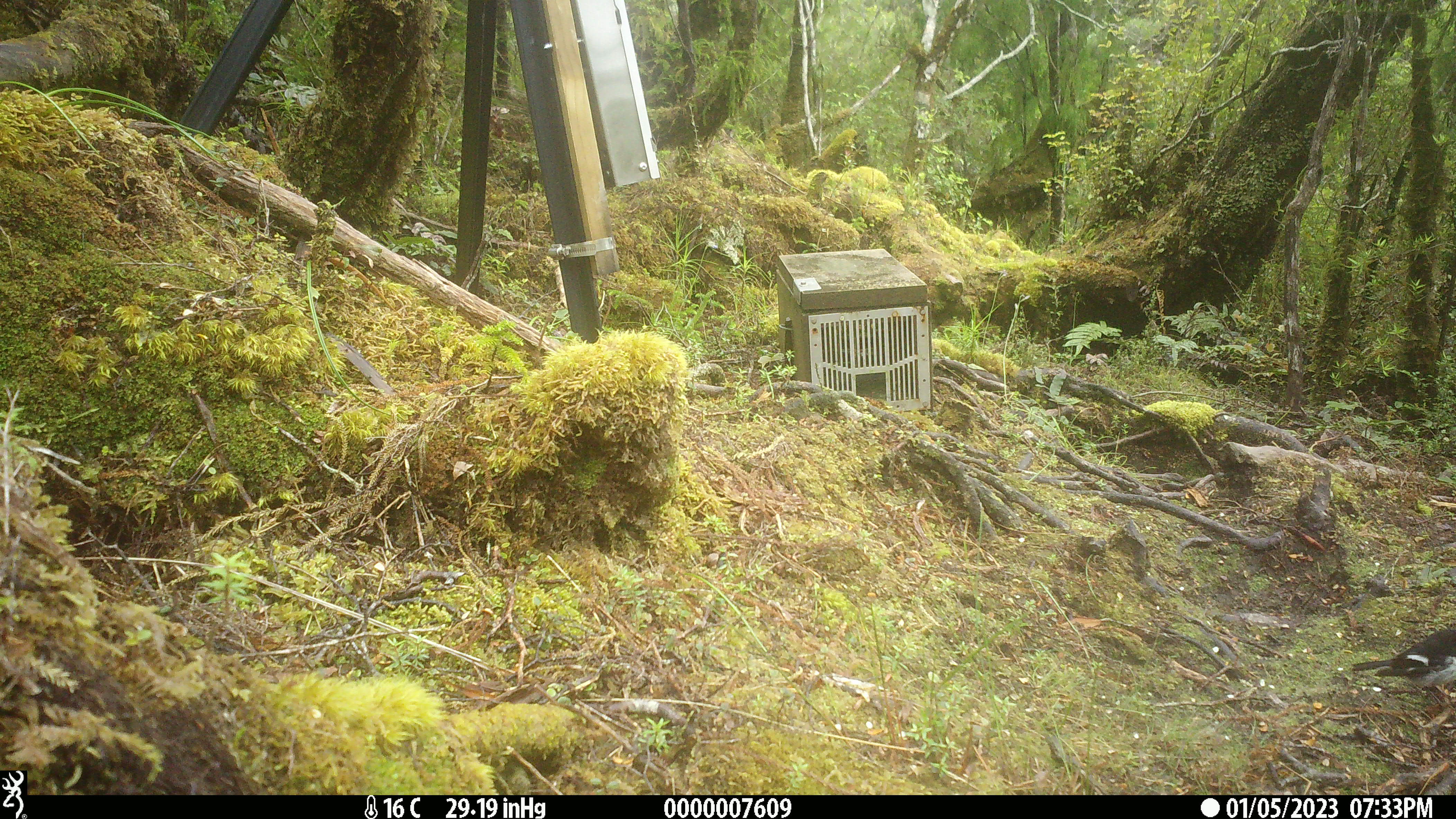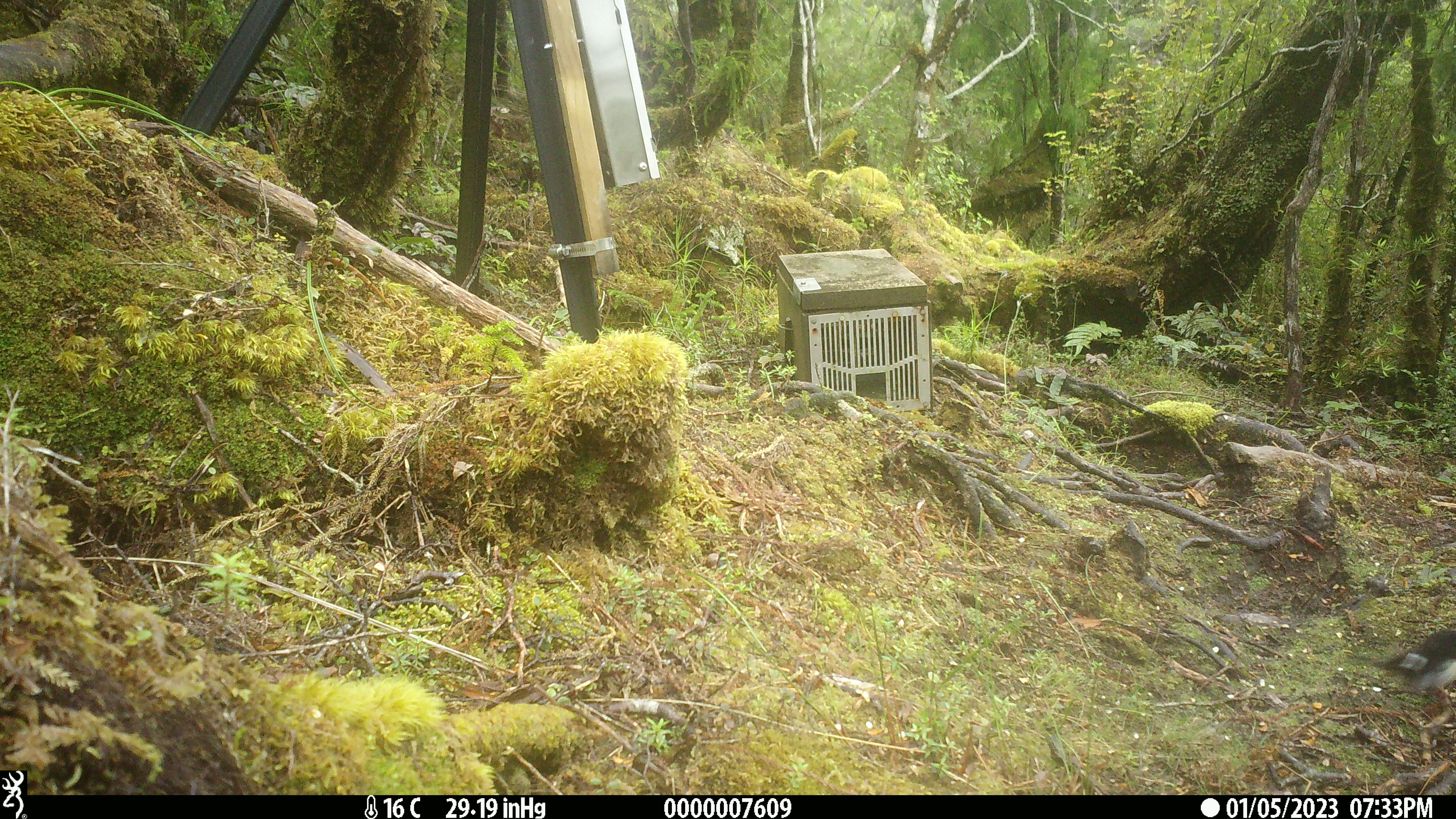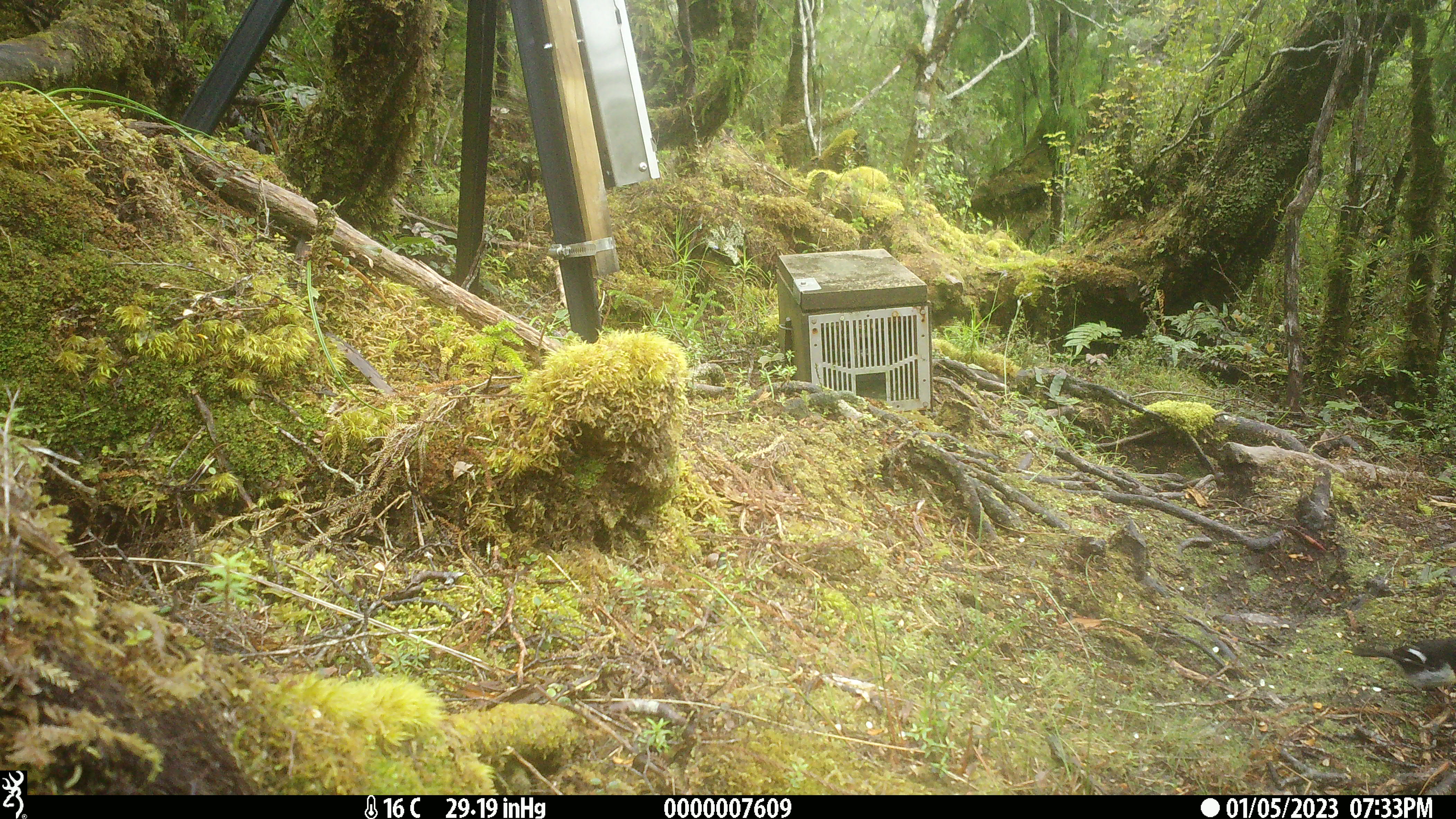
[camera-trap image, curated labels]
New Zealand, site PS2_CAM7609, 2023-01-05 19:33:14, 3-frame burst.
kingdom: Animalia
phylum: Chordata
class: Aves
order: Passeriformes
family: Petroicidae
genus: Petroica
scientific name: Petroica macrocephala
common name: tomtit